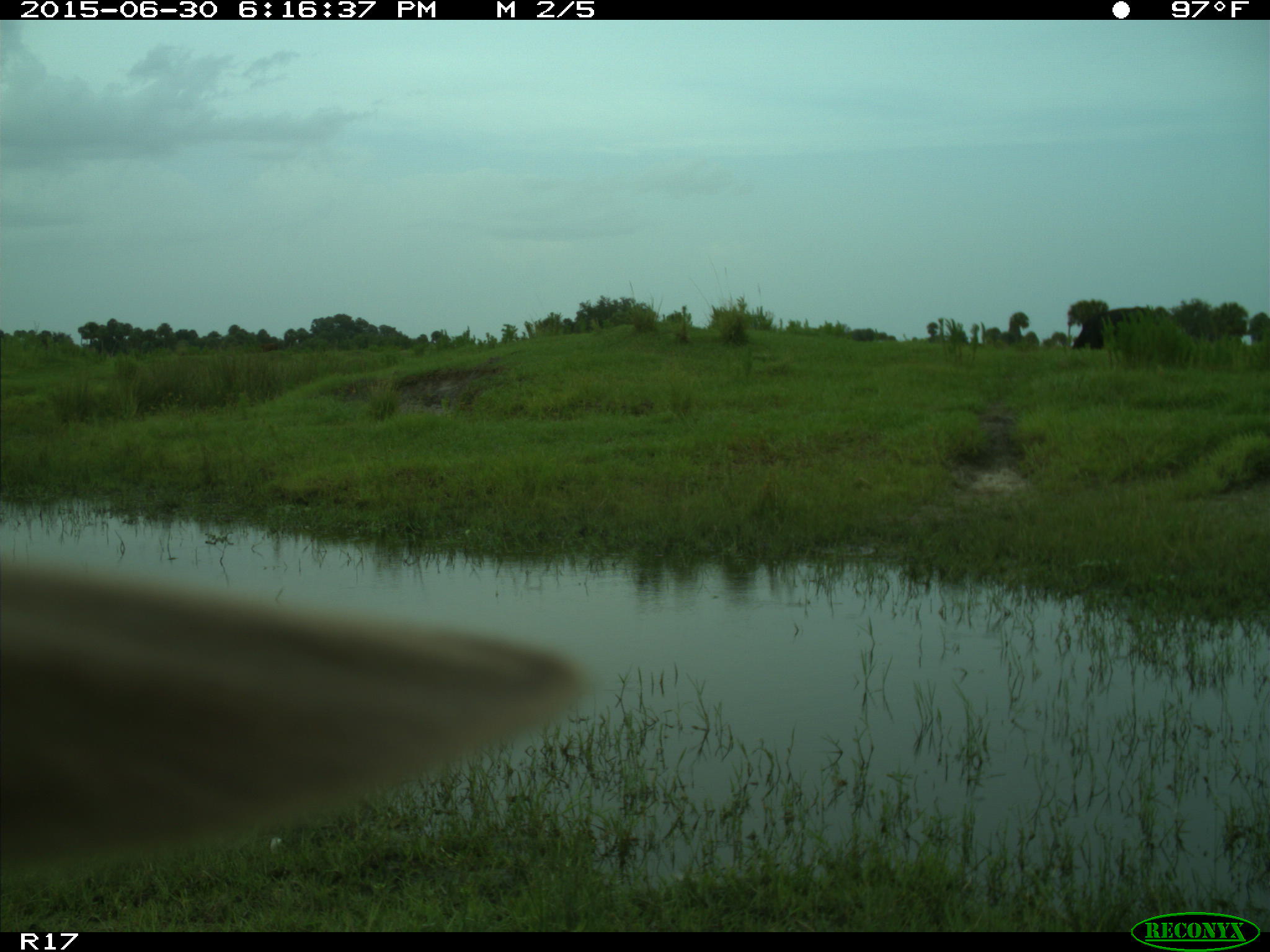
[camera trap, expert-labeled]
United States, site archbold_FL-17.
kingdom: Animalia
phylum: Chordata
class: Mammalia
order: Artiodactyla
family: Bovidae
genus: Bos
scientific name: Bos taurus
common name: domestic cow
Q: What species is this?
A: Bos taurus (domestic cow).